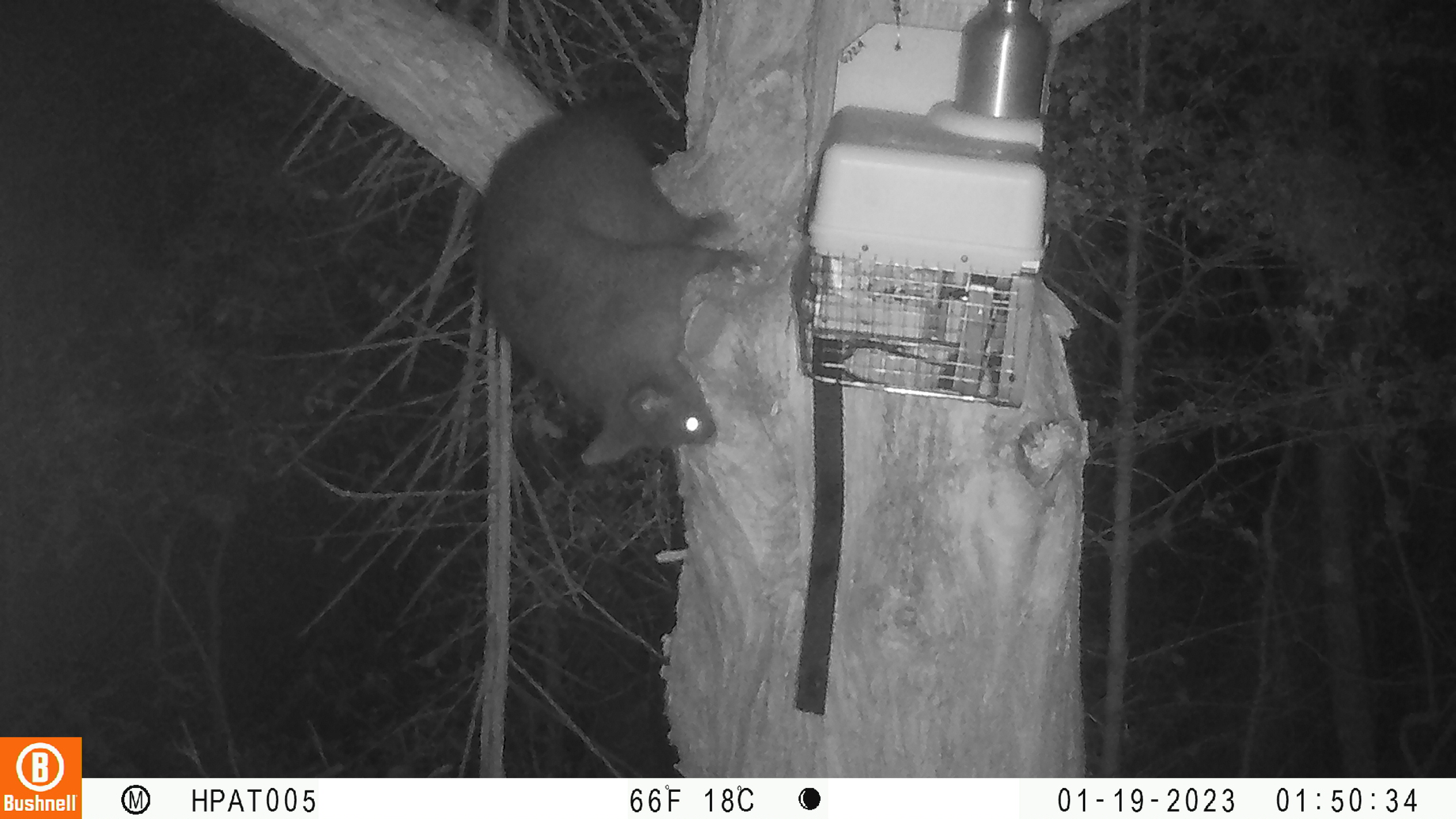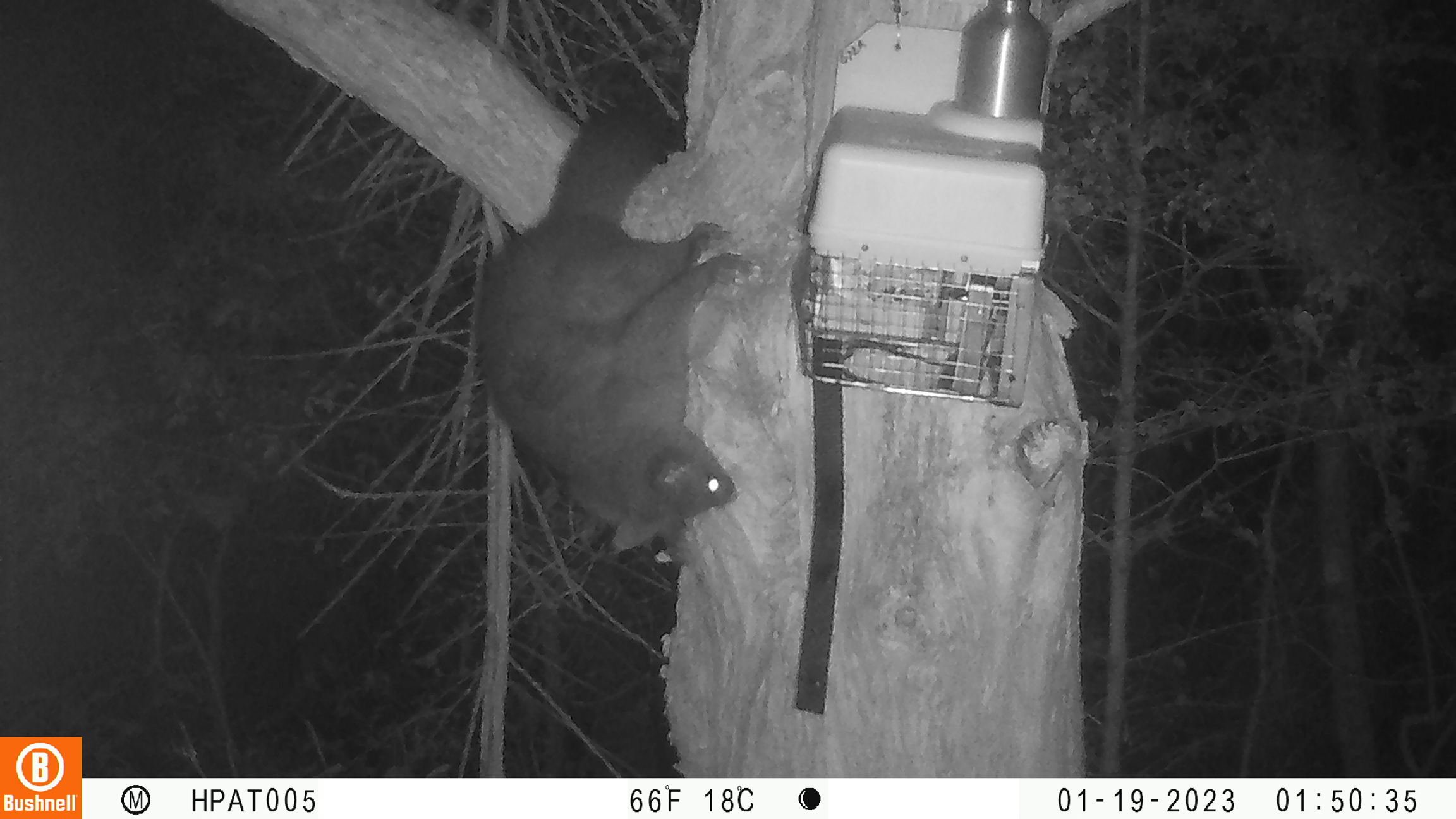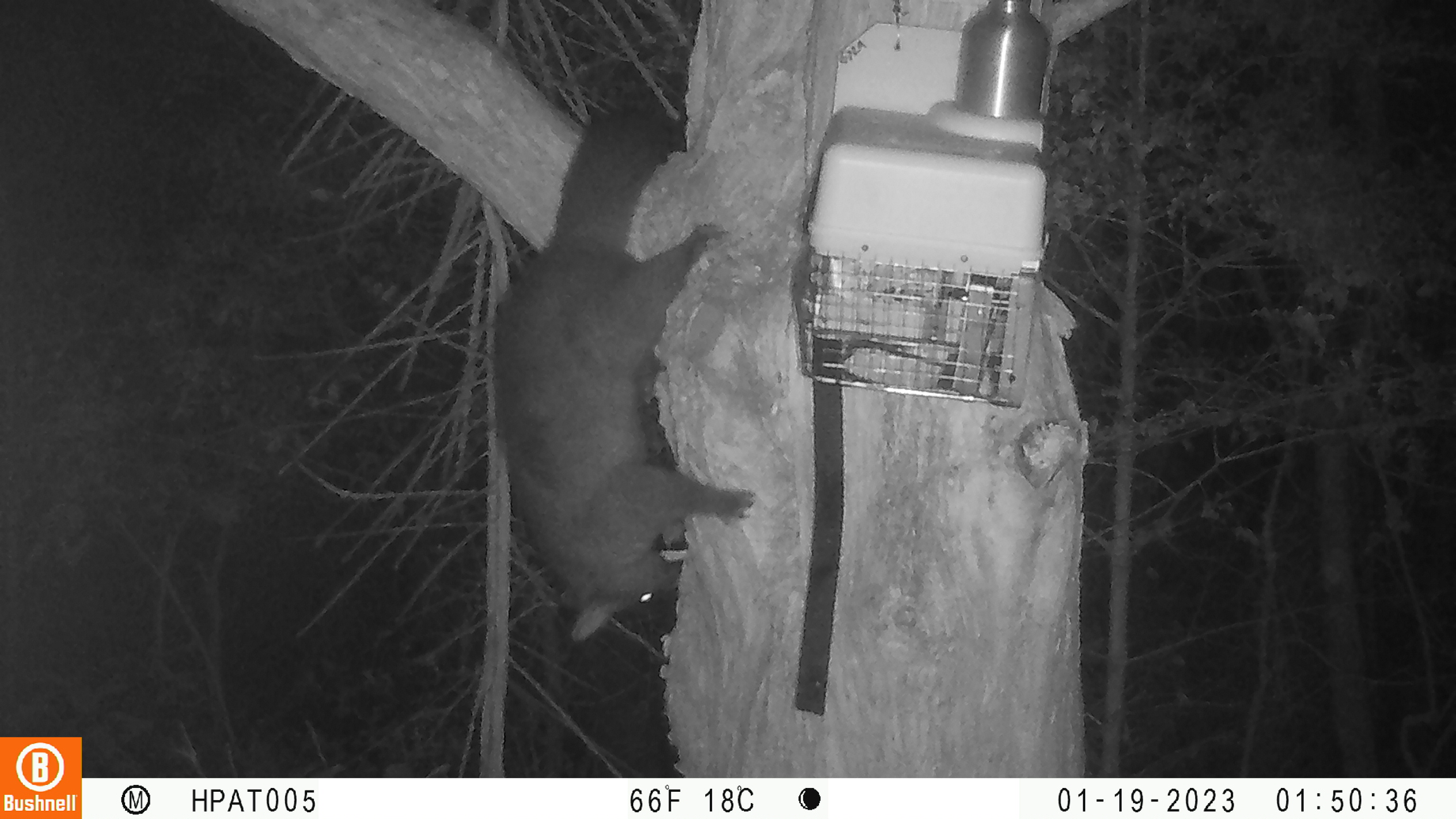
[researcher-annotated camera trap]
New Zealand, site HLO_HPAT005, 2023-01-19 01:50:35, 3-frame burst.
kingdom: Animalia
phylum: Chordata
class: Mammalia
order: Diprotodontia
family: Phalangeridae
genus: Trichosurus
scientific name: Trichosurus vulpecula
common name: common brushtail possum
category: possum